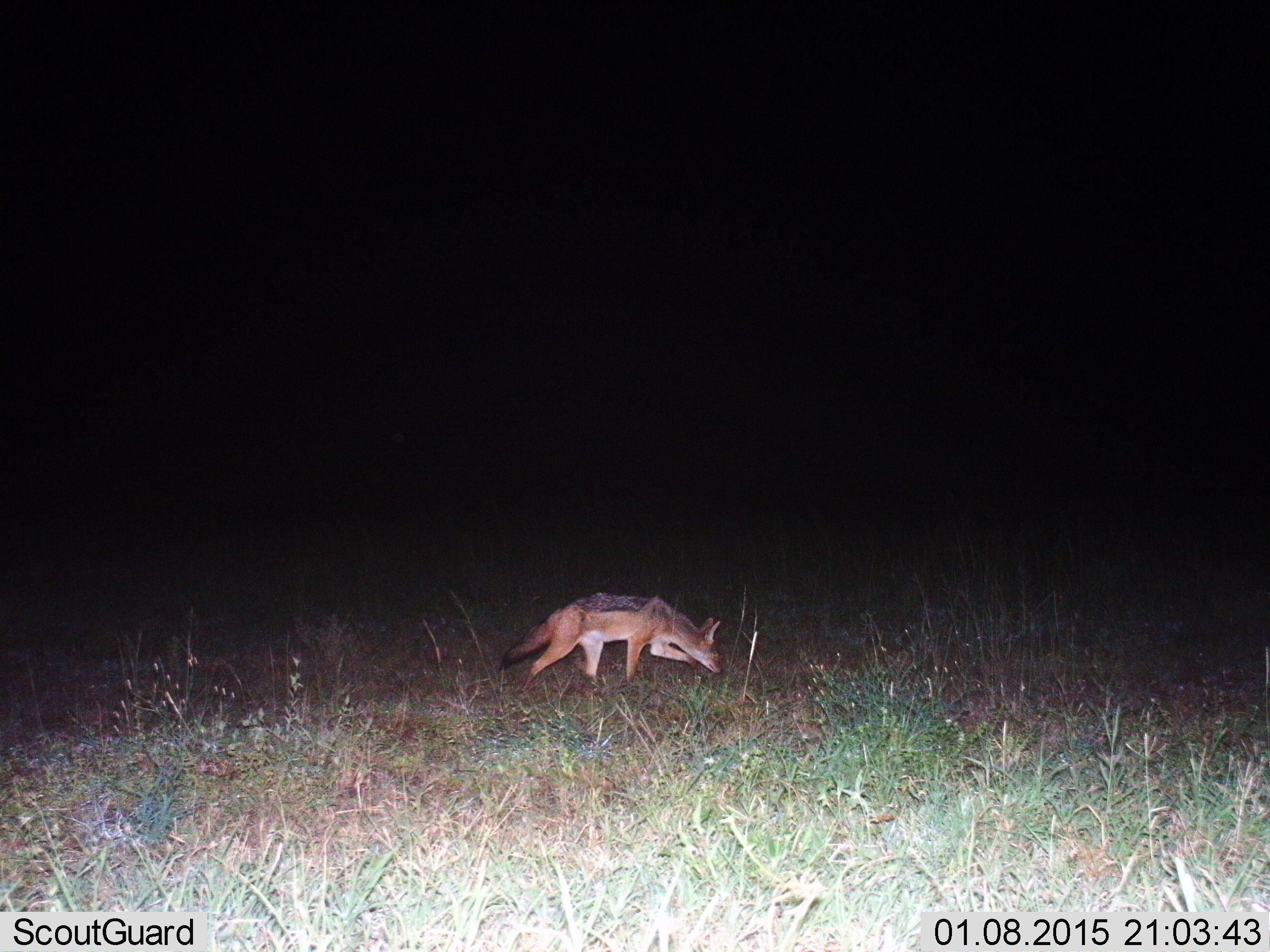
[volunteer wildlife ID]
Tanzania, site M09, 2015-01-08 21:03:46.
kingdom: Animalia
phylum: Chordata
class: Mammalia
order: Carnivora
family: Canidae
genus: Lupulella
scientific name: Lupulella mesomelas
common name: black-backed jackal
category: jackal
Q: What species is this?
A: Jackal (black-backed jackal) (Lupulella mesomelas).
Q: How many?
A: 1.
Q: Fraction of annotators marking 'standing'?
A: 10%.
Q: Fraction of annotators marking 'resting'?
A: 0%.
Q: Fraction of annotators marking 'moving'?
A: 90%.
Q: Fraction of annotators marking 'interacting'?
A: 0%.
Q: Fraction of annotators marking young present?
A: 0%.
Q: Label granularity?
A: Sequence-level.